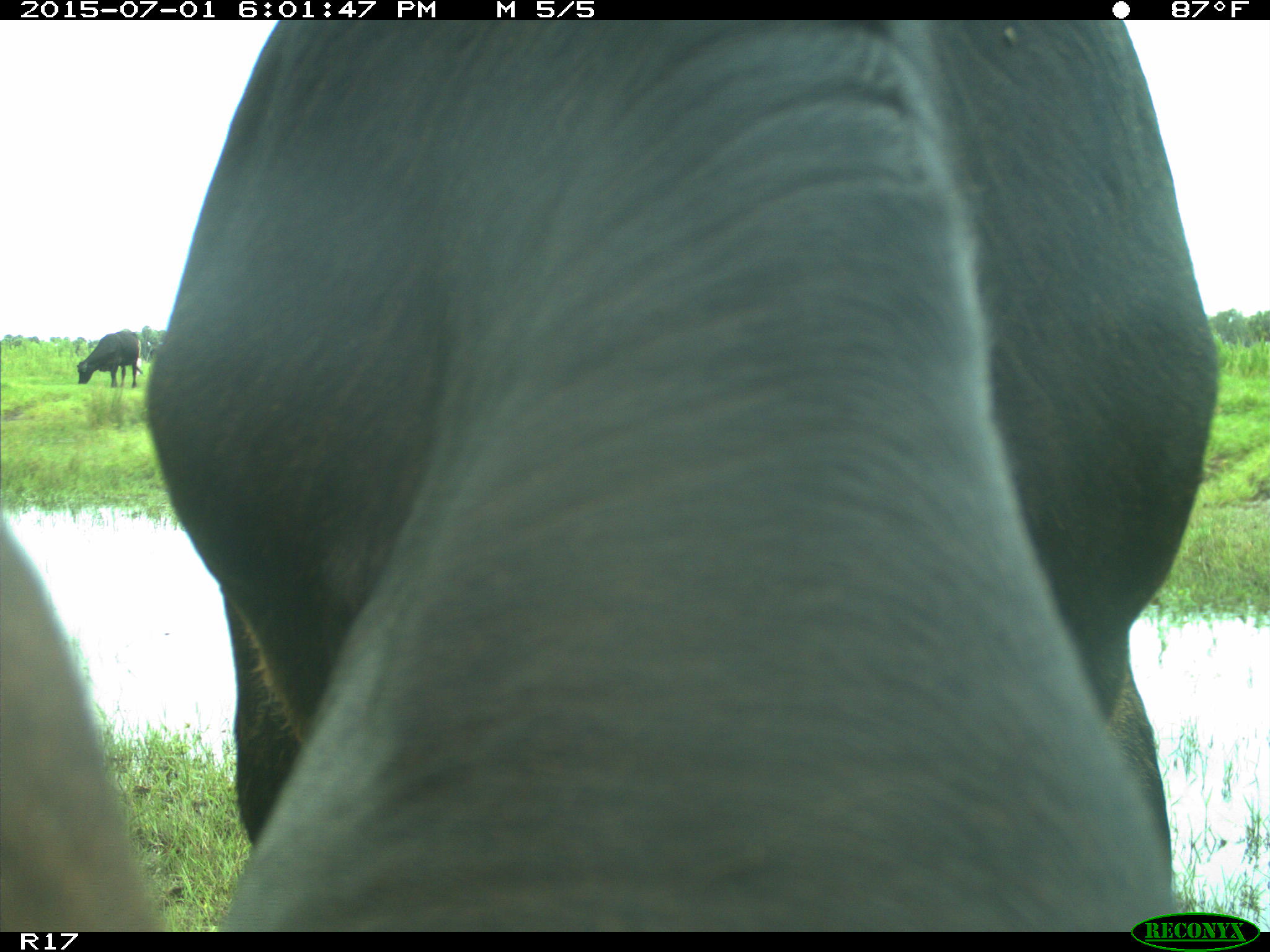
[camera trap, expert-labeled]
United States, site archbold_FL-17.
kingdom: Animalia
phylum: Chordata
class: Mammalia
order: Artiodactyla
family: Bovidae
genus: Bos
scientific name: Bos taurus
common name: domestic cow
Bos taurus (domestic cow).